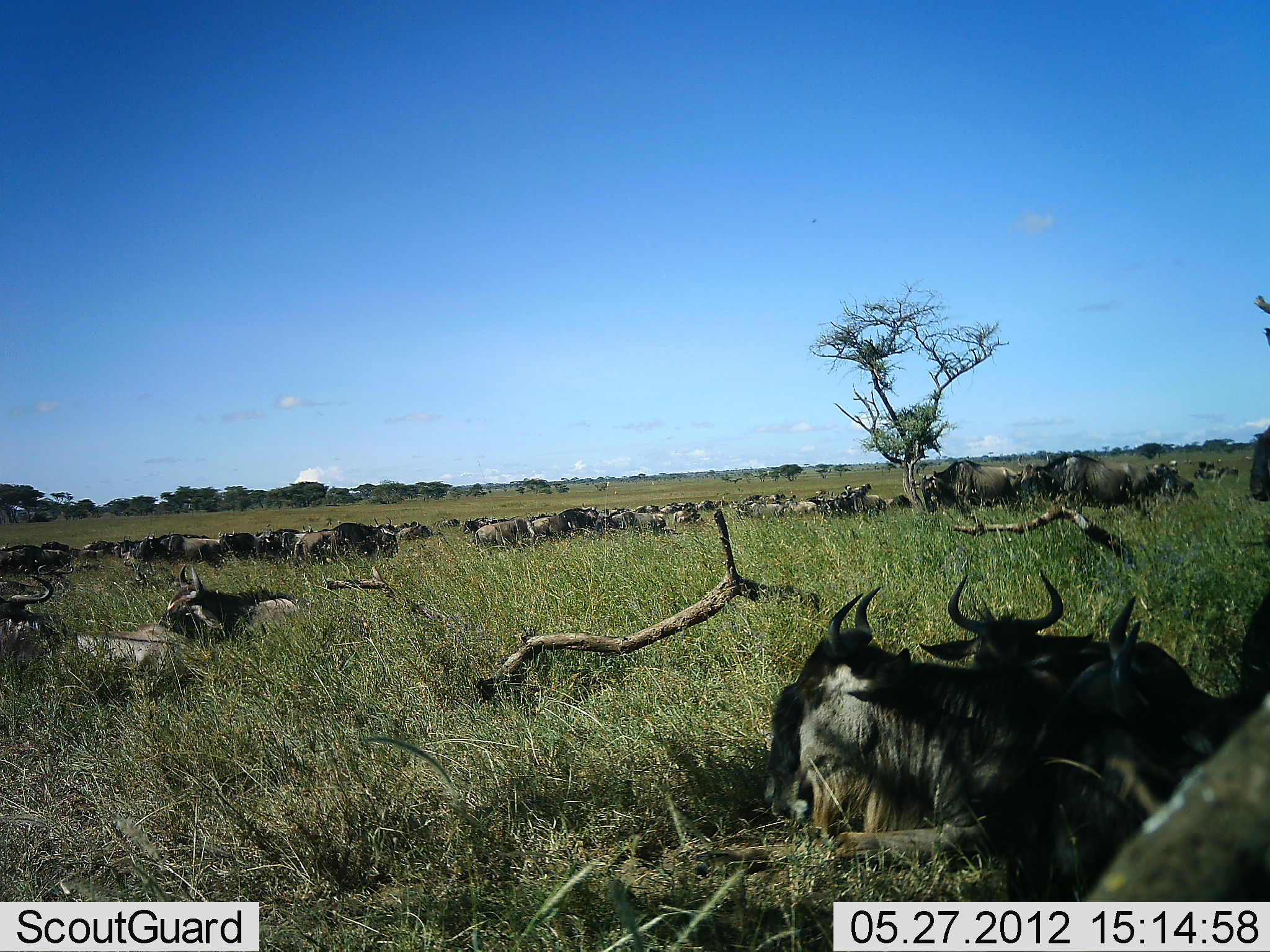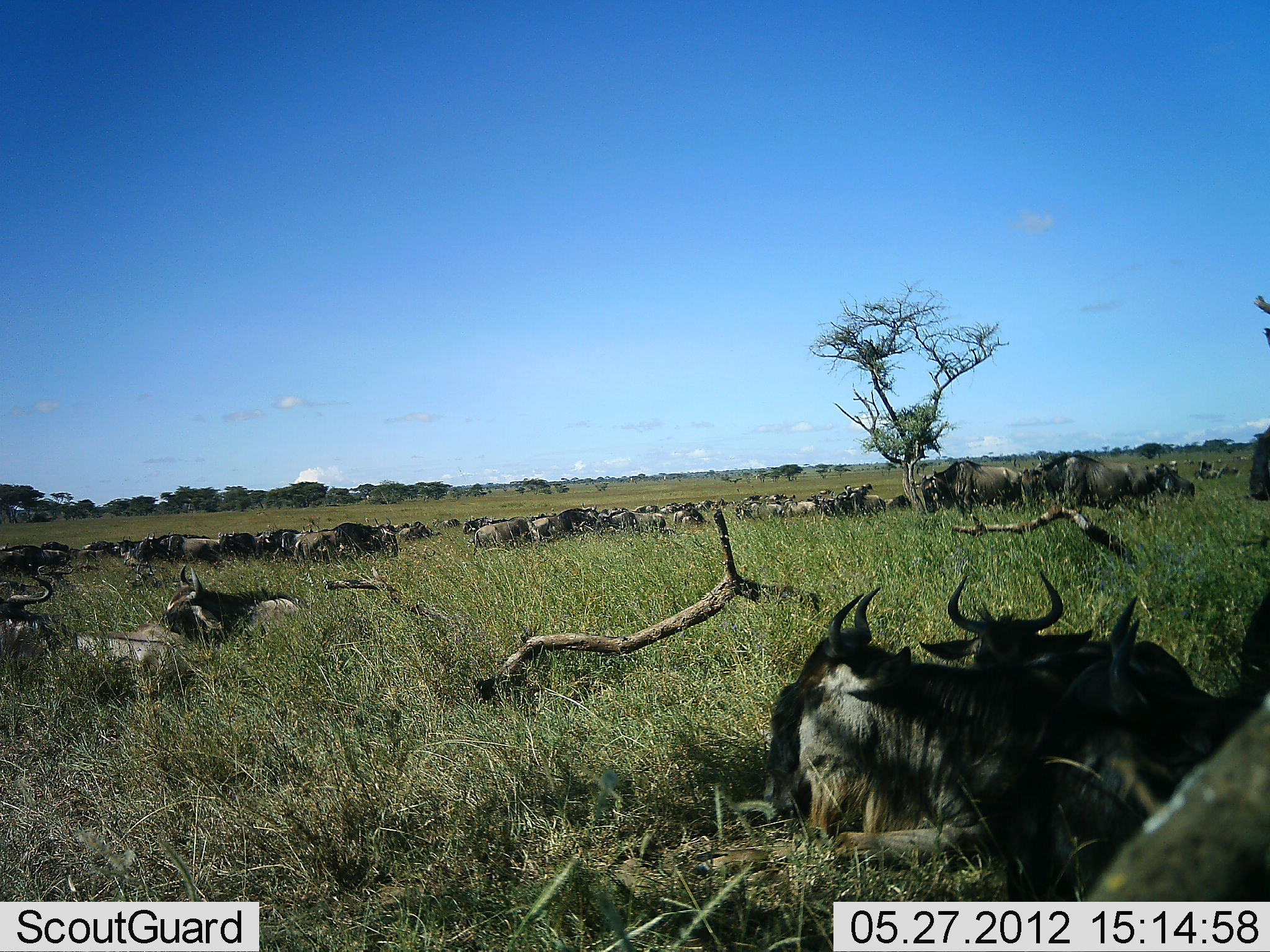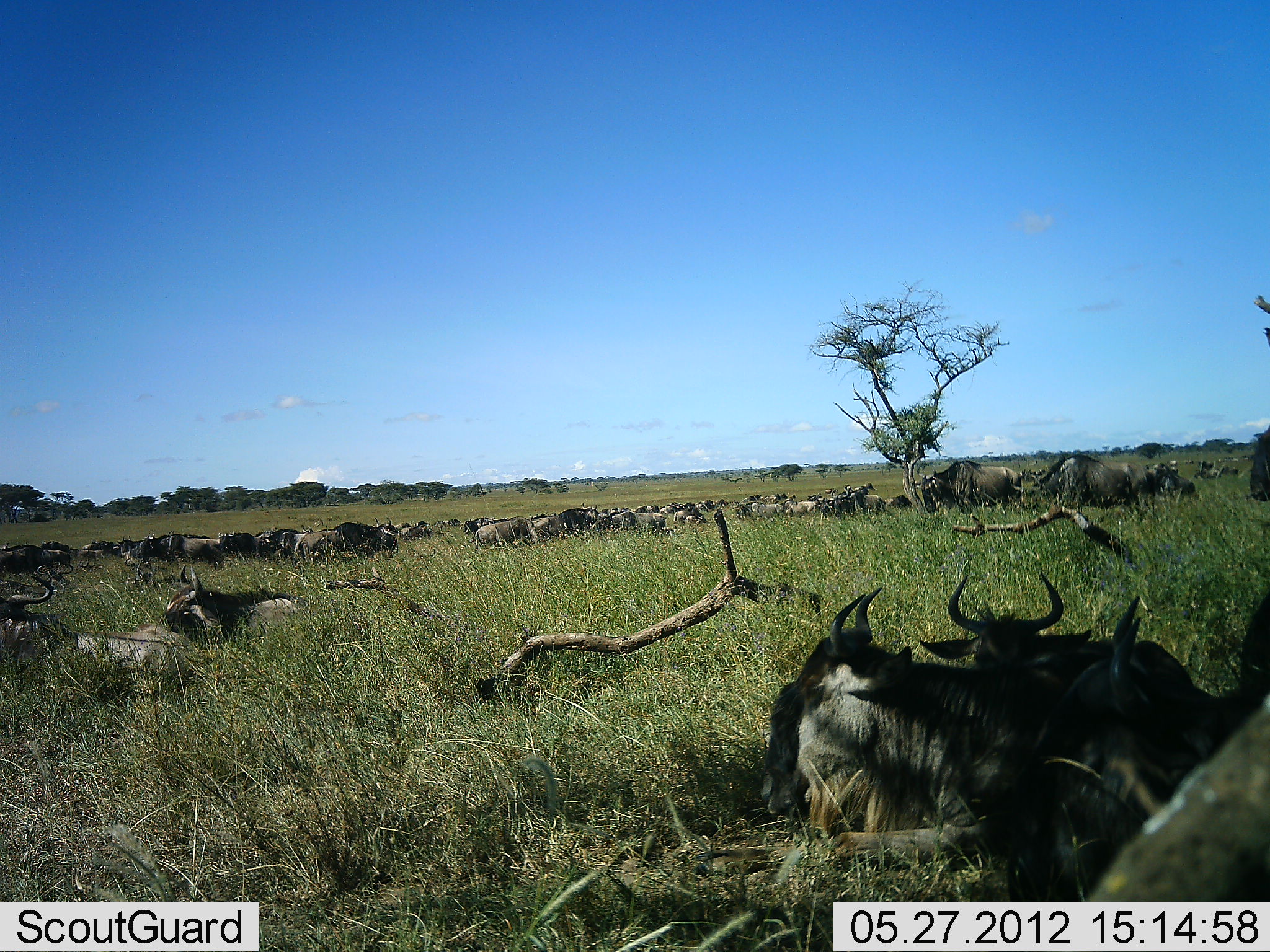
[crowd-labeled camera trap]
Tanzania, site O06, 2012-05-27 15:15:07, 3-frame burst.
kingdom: Animalia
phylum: Chordata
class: Mammalia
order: Artiodactyla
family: Bovidae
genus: Connochaetes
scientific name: Connochaetes taurinus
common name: blue wildebeest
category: wildebeest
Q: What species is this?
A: Wildebeest (blue wildebeest) (Connochaetes taurinus).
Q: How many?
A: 11-50.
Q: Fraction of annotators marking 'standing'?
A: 47%.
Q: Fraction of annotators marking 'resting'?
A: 100%.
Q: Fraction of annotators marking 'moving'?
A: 0%.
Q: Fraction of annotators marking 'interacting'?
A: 0%.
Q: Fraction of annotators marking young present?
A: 0%.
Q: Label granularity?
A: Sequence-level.